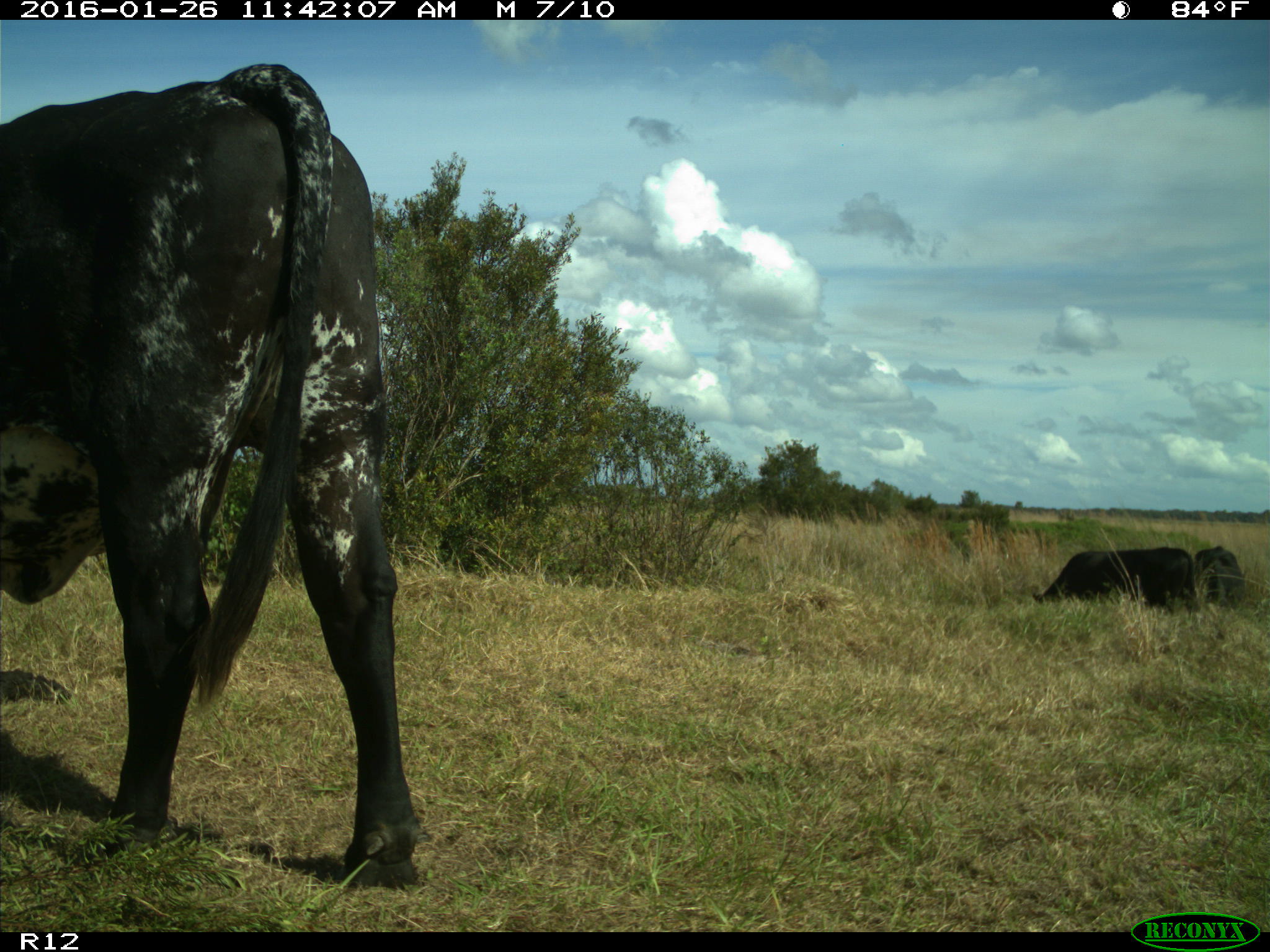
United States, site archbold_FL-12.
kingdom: Animalia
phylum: Chordata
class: Mammalia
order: Artiodactyla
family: Bovidae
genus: Bos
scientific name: Bos taurus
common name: domestic cow